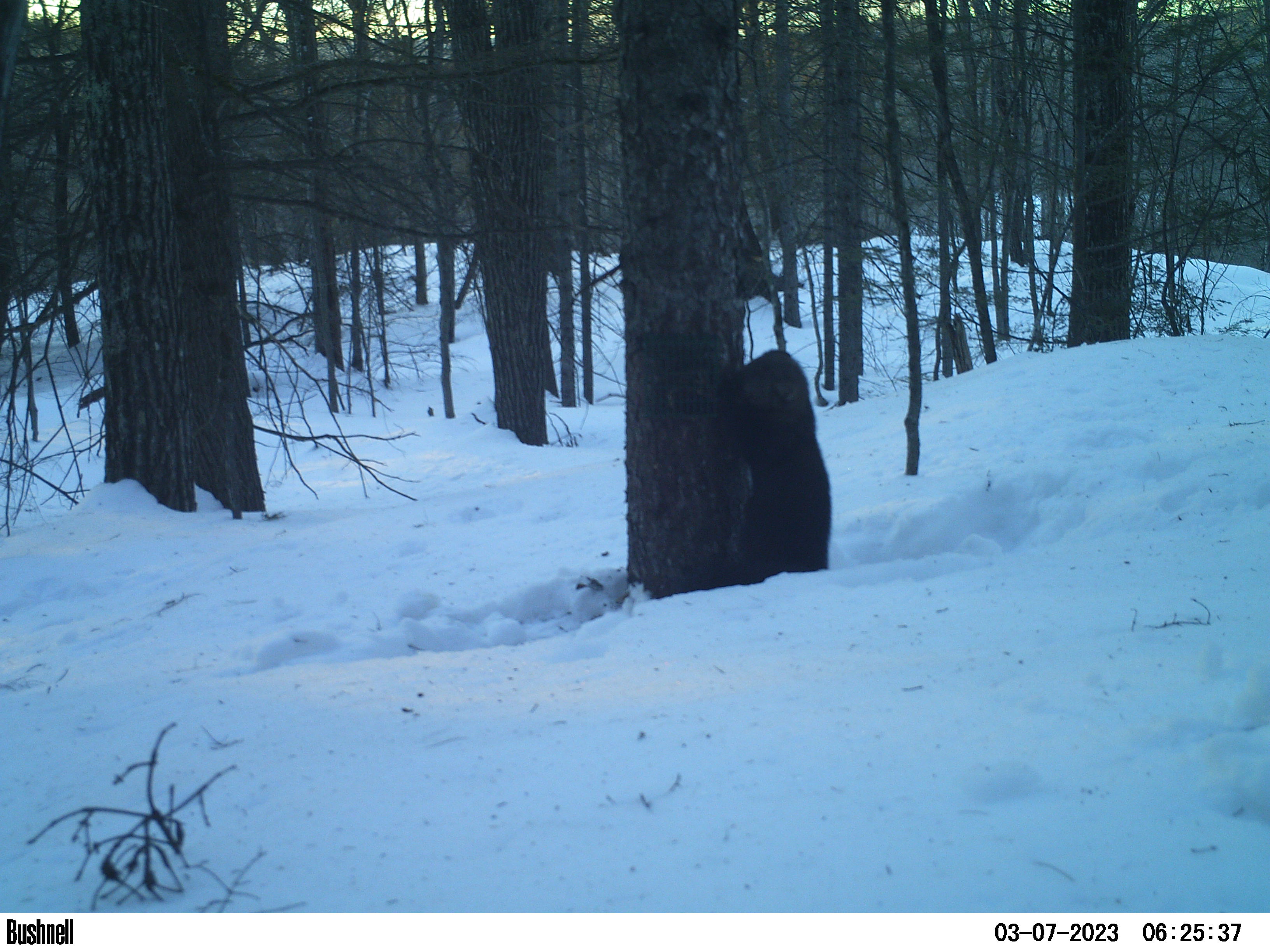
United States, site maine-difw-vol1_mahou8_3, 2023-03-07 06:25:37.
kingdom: Animalia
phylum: Chordata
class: Mammalia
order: Carnivora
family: Mustelidae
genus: Pekania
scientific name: Pekania pennanti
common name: fisher